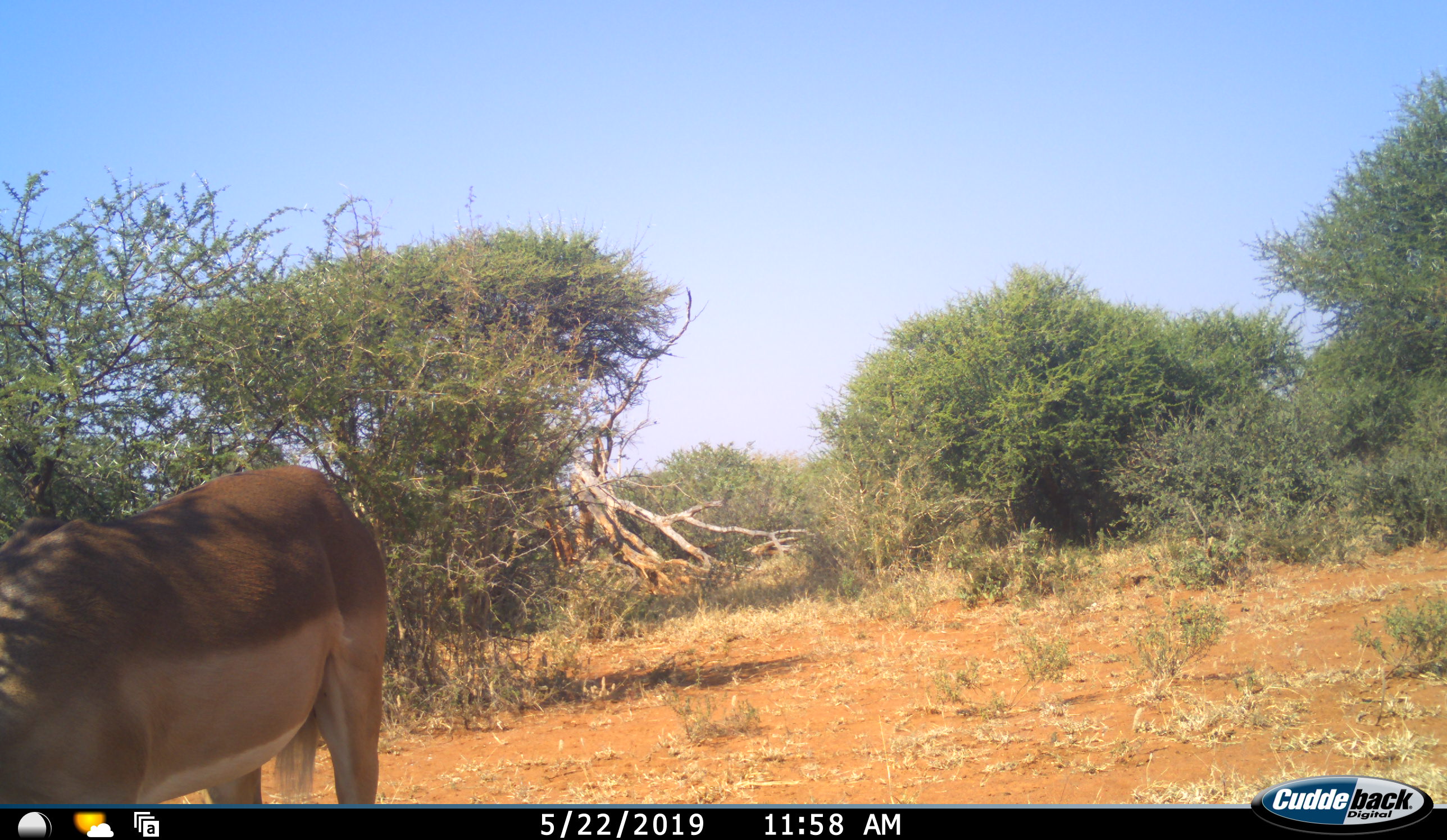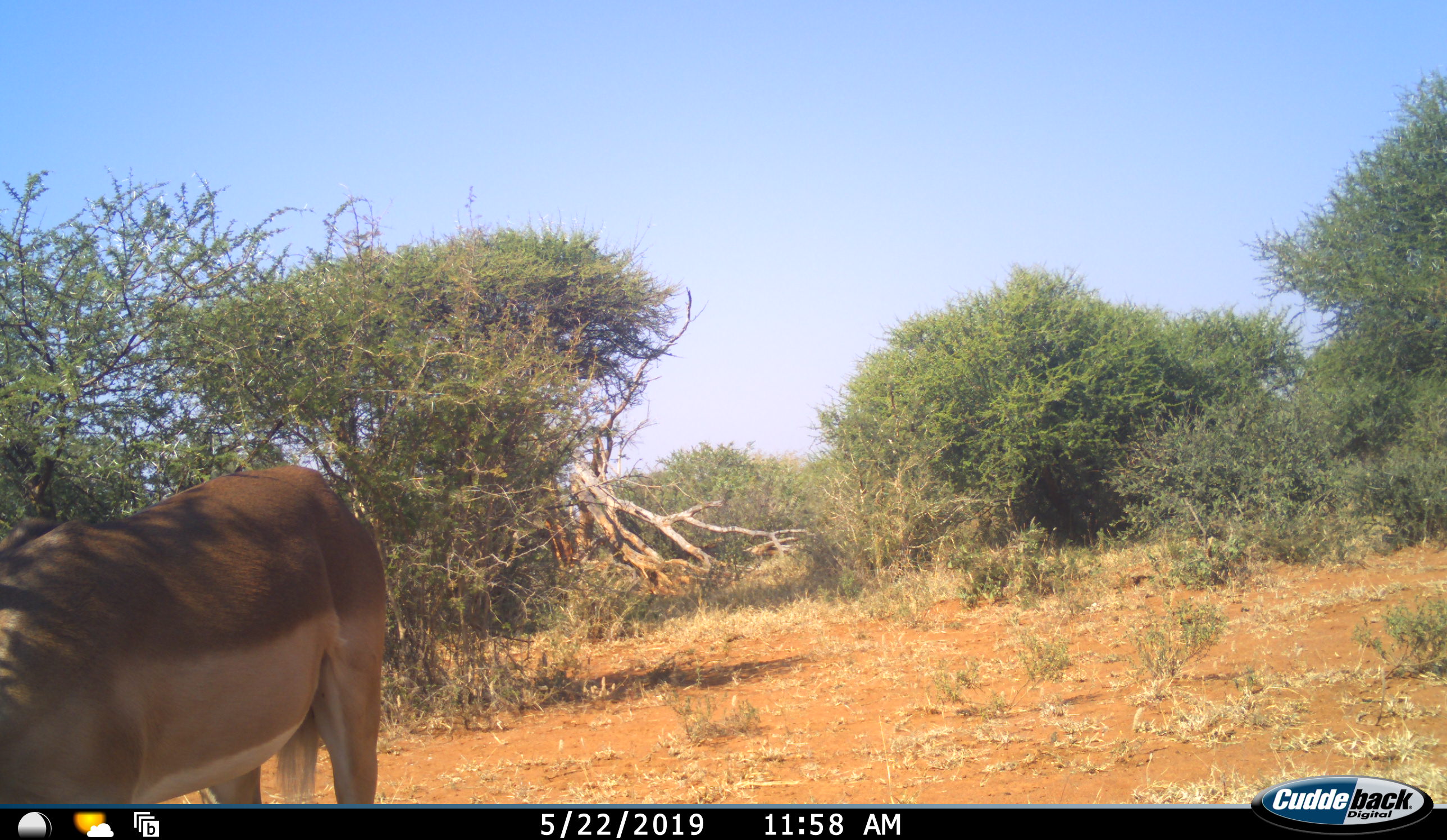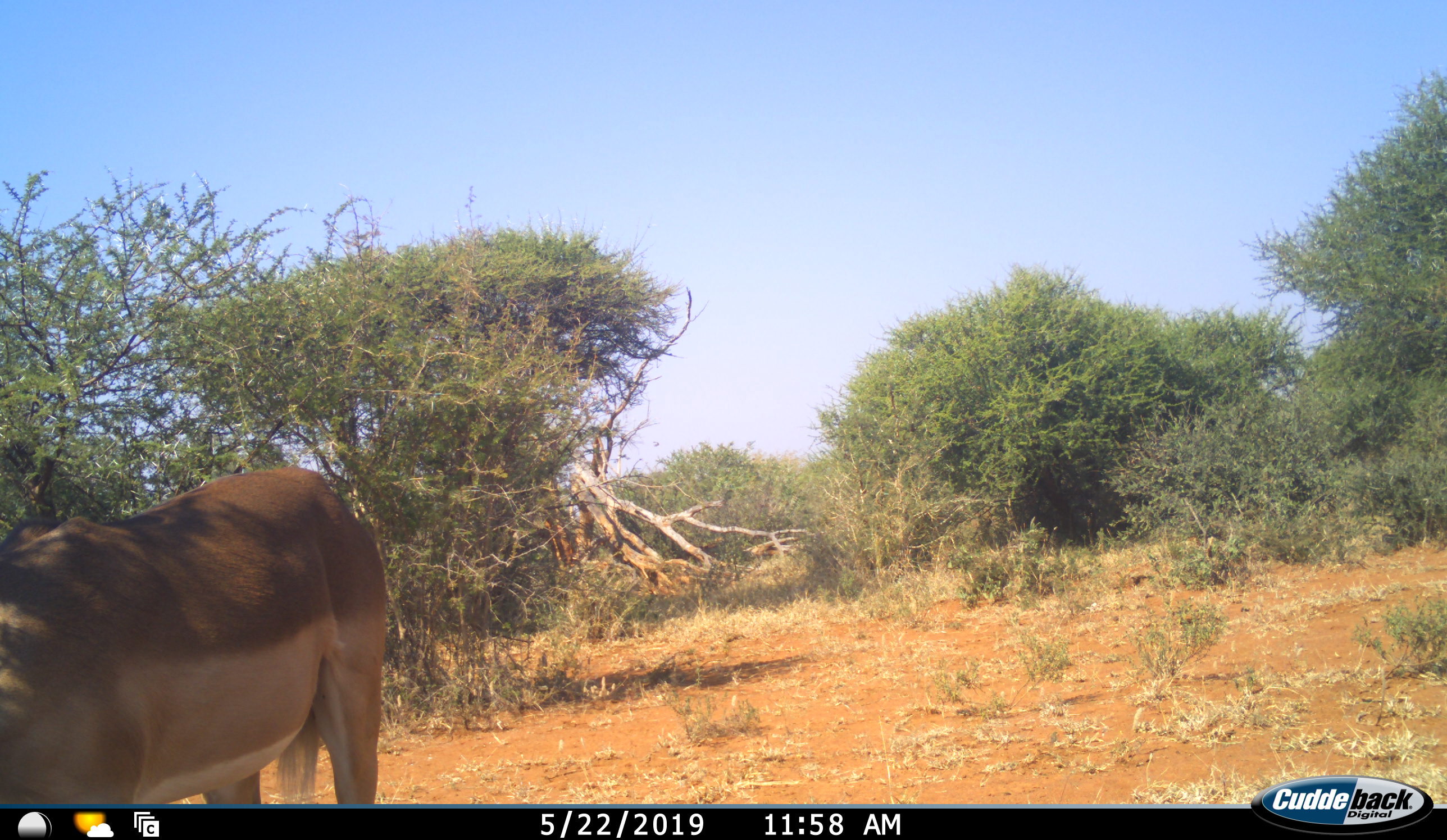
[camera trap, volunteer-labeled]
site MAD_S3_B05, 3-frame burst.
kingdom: Animalia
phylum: Chordata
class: Mammalia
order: Artiodactyla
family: Bovidae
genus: Aepyceros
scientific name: Aepyceros melampus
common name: impala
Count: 1.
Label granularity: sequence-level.